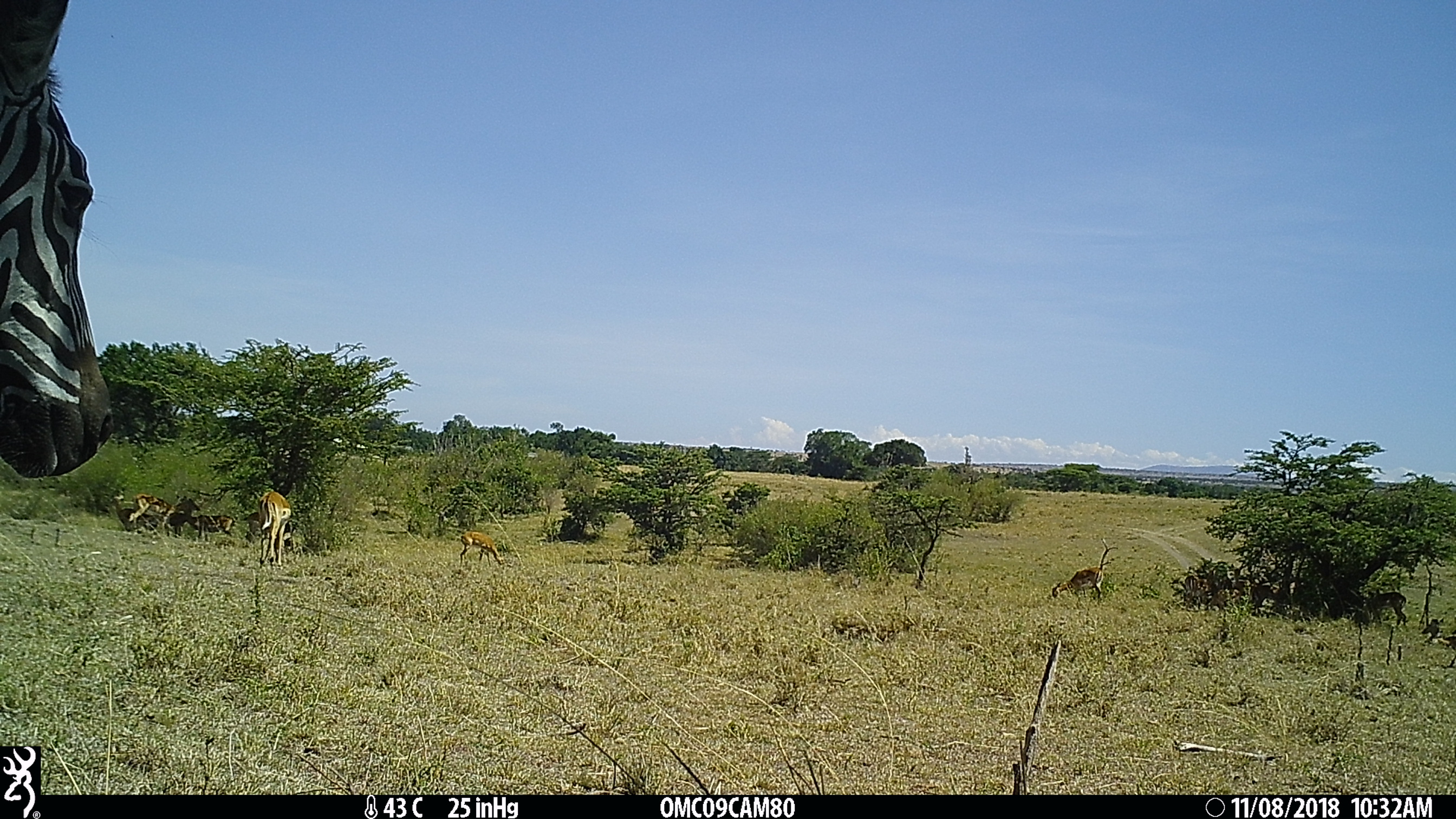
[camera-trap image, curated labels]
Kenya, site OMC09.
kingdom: Animalia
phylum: Chordata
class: Mammalia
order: Artiodactyla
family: Bovidae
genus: Aepyceros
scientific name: Aepyceros melampus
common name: impala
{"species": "impala (Aepyceros melampus)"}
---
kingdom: Animalia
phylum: Chordata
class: Mammalia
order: Perissodactyla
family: Equidae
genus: Equus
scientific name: Equus quagga burchellii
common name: burchell's zebra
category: zebra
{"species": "zebra (burchell's zebra) (Equus quagga burchellii)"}